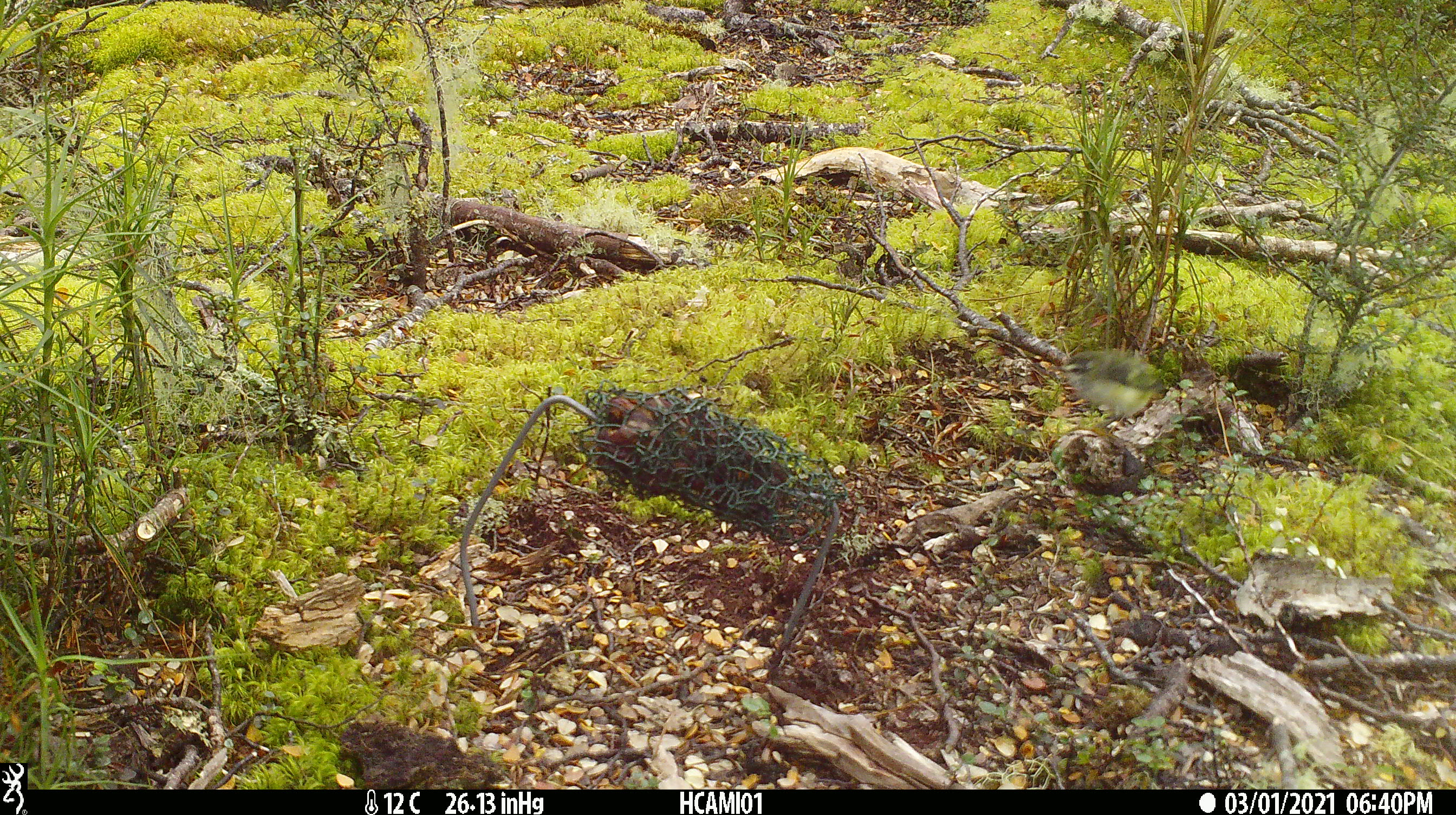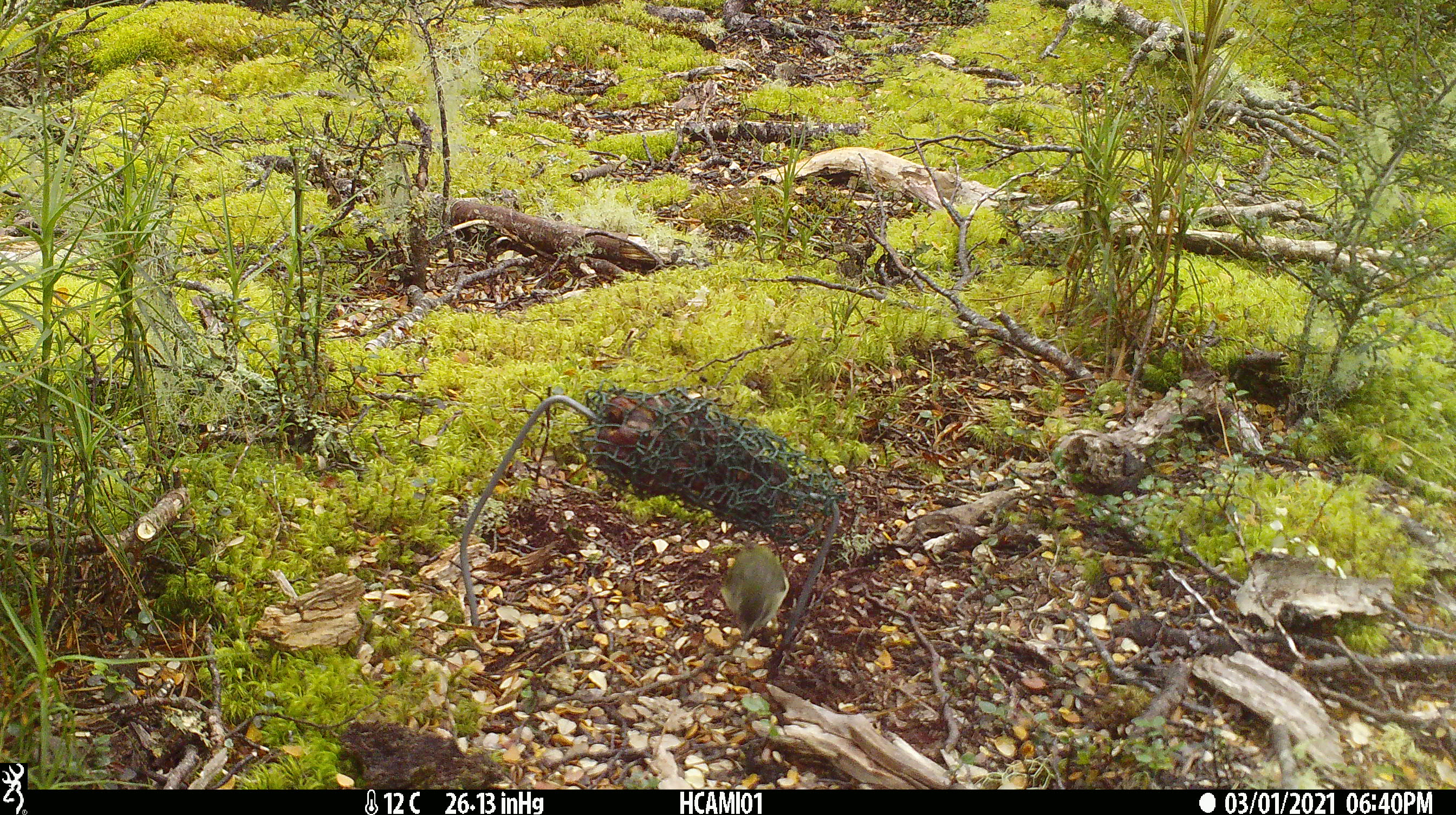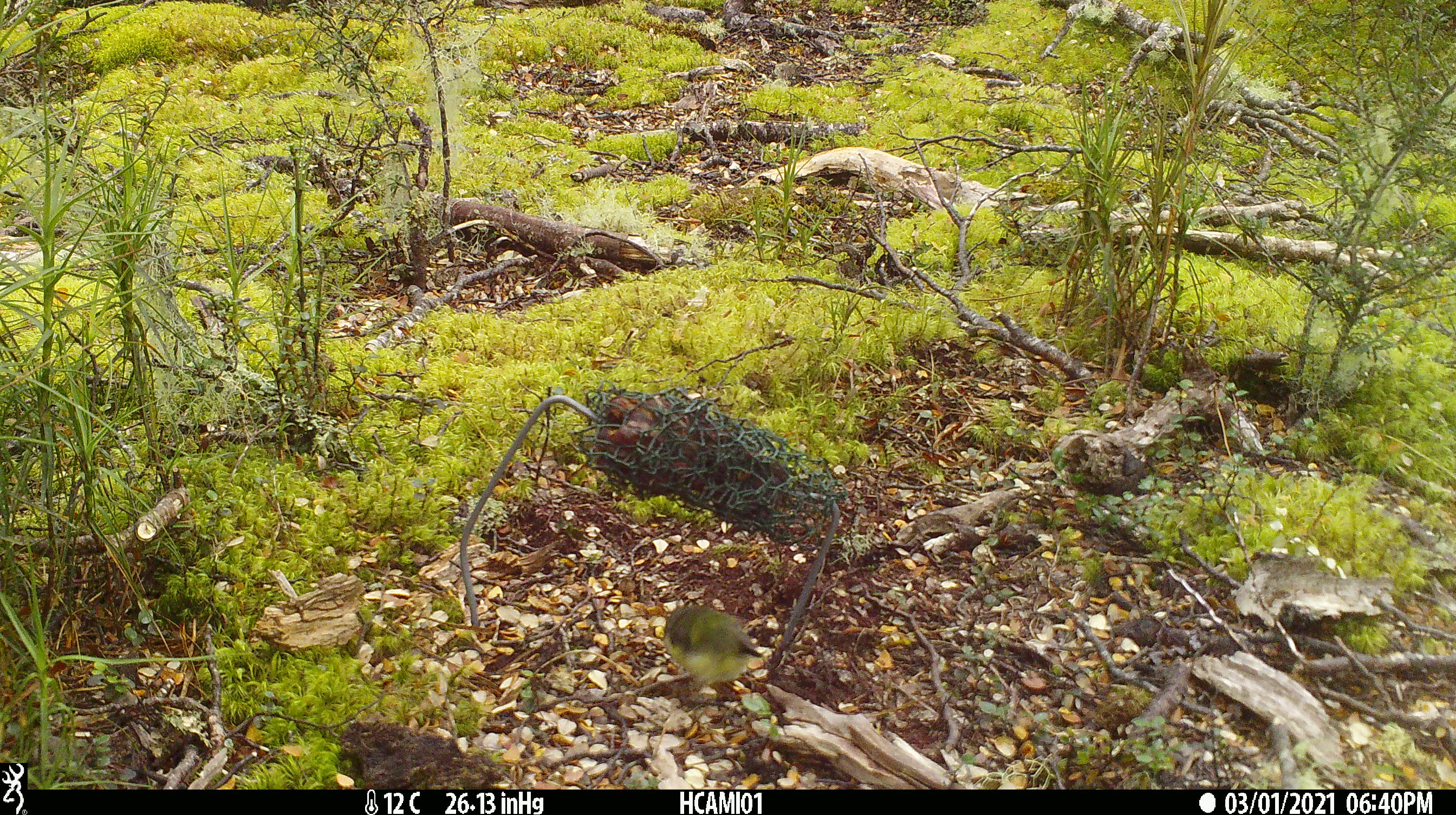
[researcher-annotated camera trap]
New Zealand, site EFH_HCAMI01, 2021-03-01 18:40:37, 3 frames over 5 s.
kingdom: Animalia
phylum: Chordata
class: Aves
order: Passeriformes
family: Acanthisittidae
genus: Acanthisitta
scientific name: Acanthisitta chloris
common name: rifleman